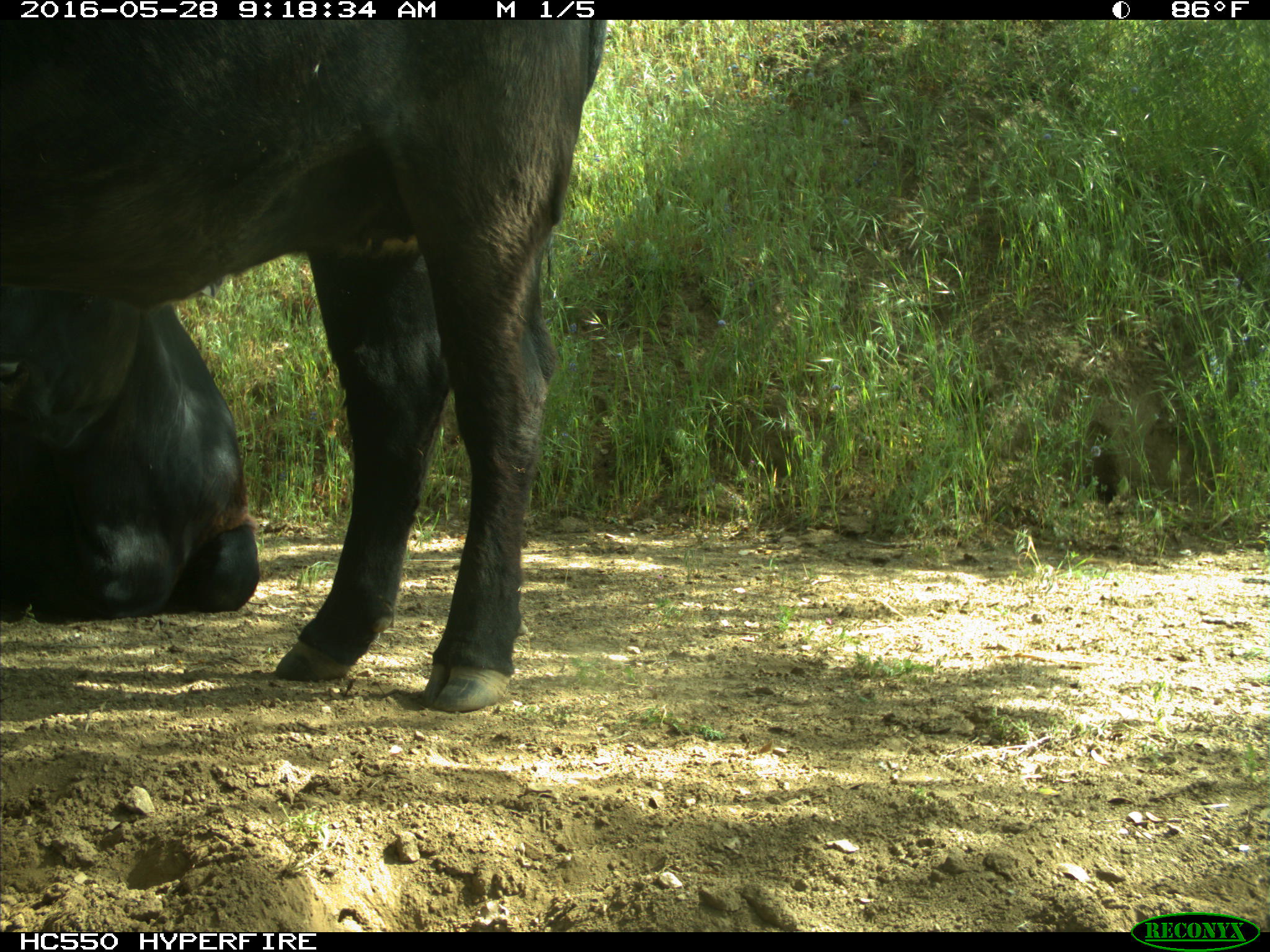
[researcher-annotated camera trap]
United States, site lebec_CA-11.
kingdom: Animalia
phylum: Chordata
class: Mammalia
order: Artiodactyla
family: Bovidae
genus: Bos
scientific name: Bos taurus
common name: domestic cow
Bos taurus (domestic cow).